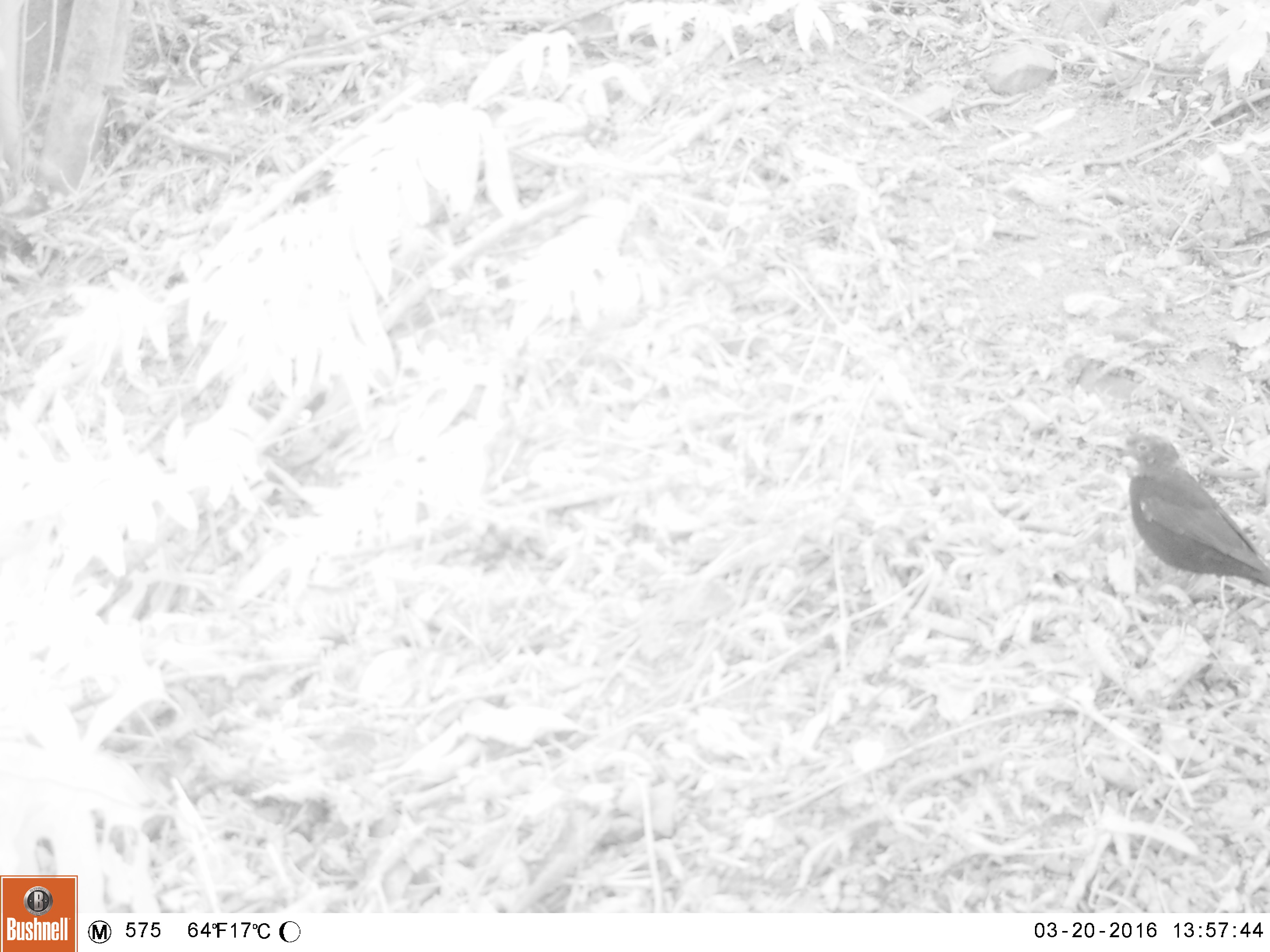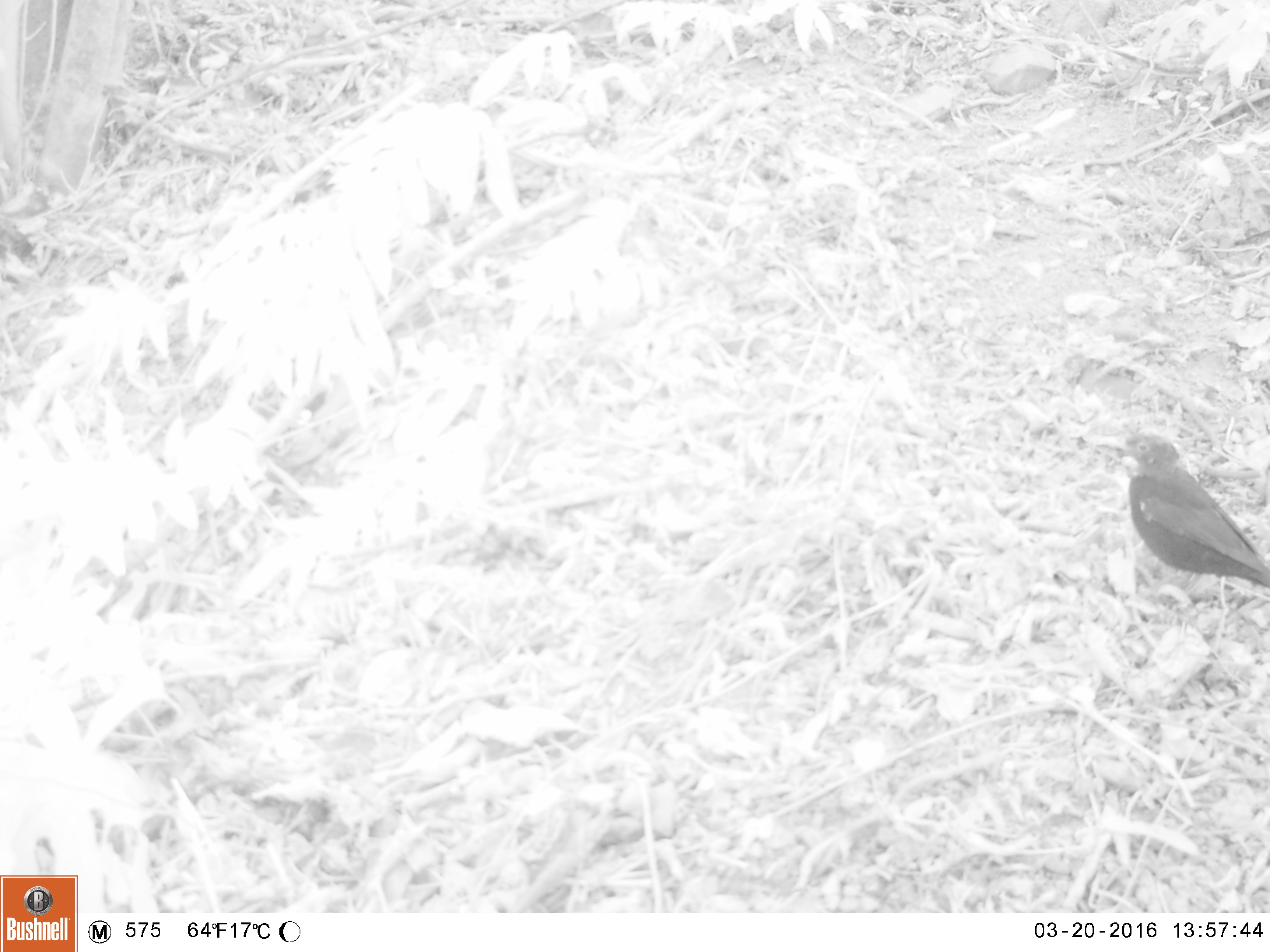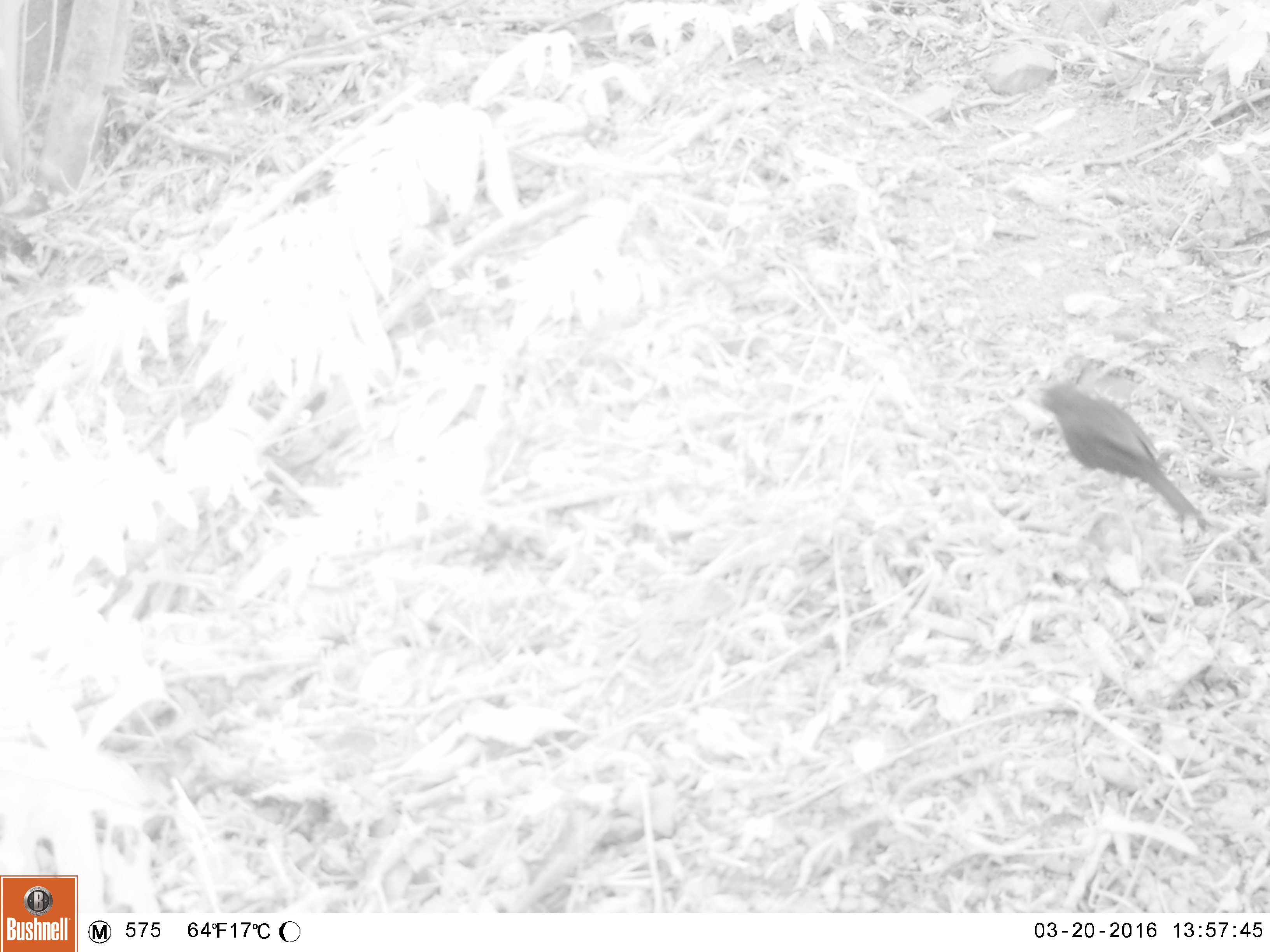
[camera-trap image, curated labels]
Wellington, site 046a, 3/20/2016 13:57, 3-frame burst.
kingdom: Animalia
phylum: Chordata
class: Aves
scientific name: Aves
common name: bird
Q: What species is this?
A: Bird (Aves).